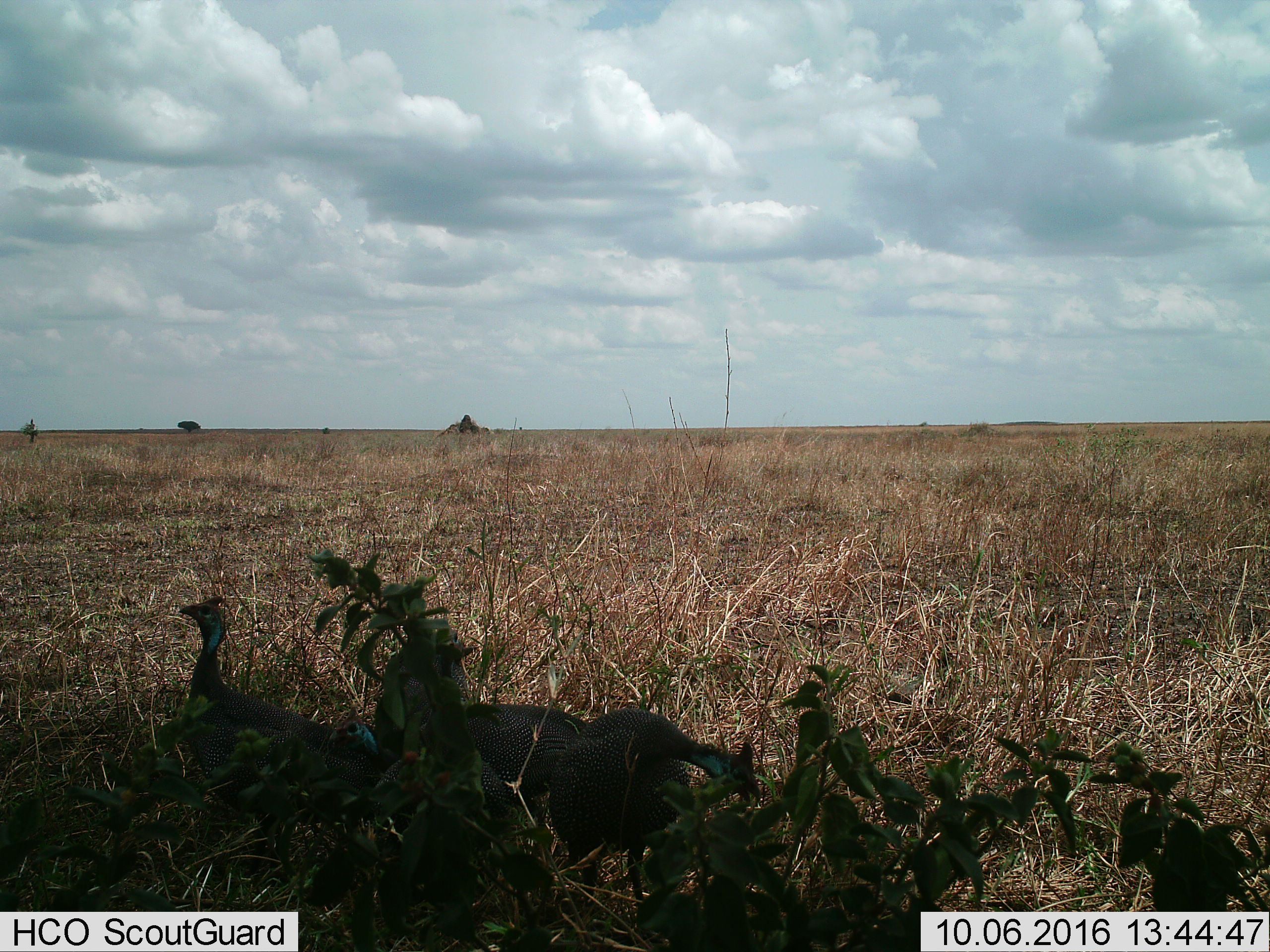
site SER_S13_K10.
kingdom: Animalia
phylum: Chordata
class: Aves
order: Galliformes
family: Numididae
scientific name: Numididae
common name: guineafowl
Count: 3.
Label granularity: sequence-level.